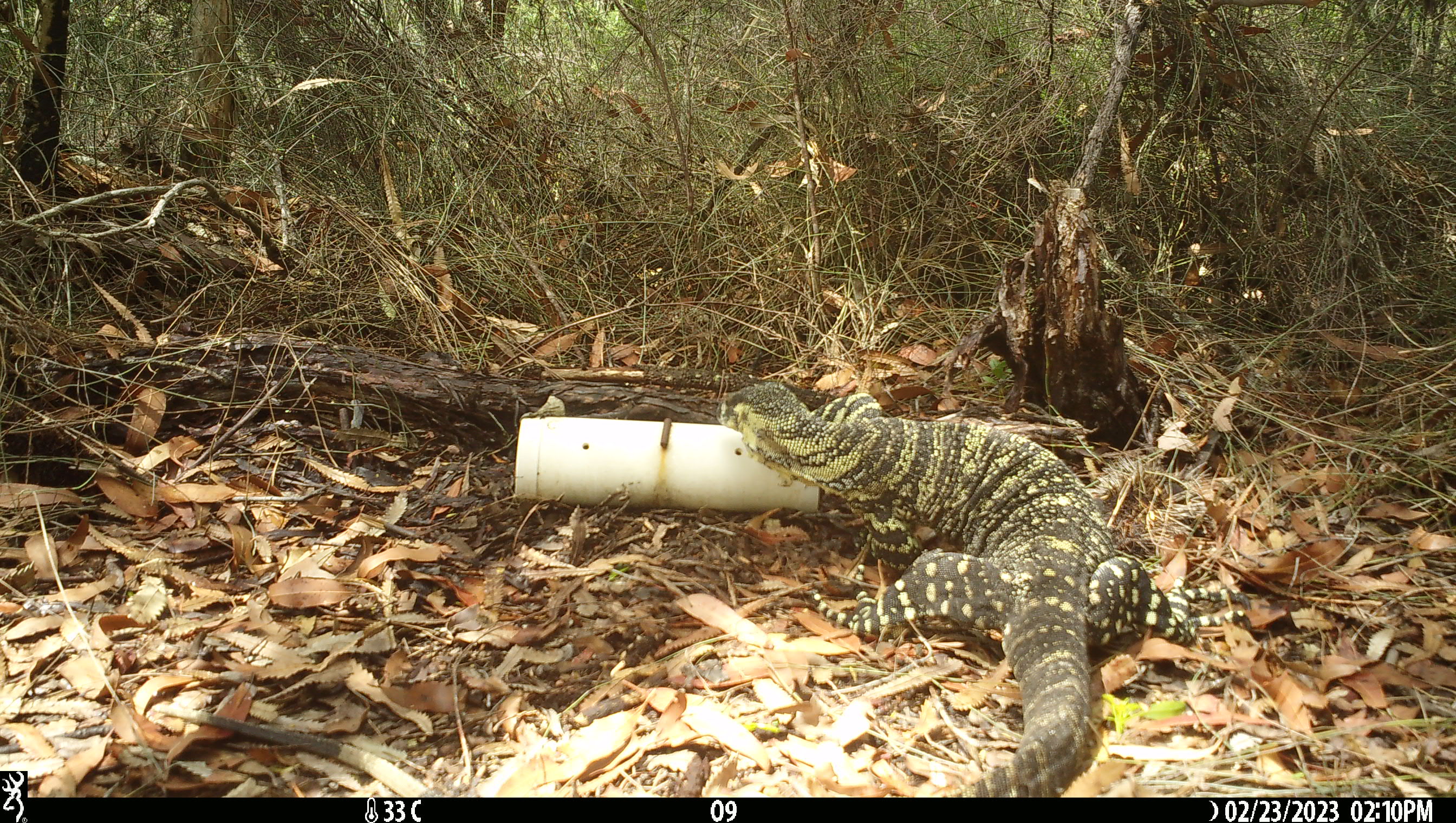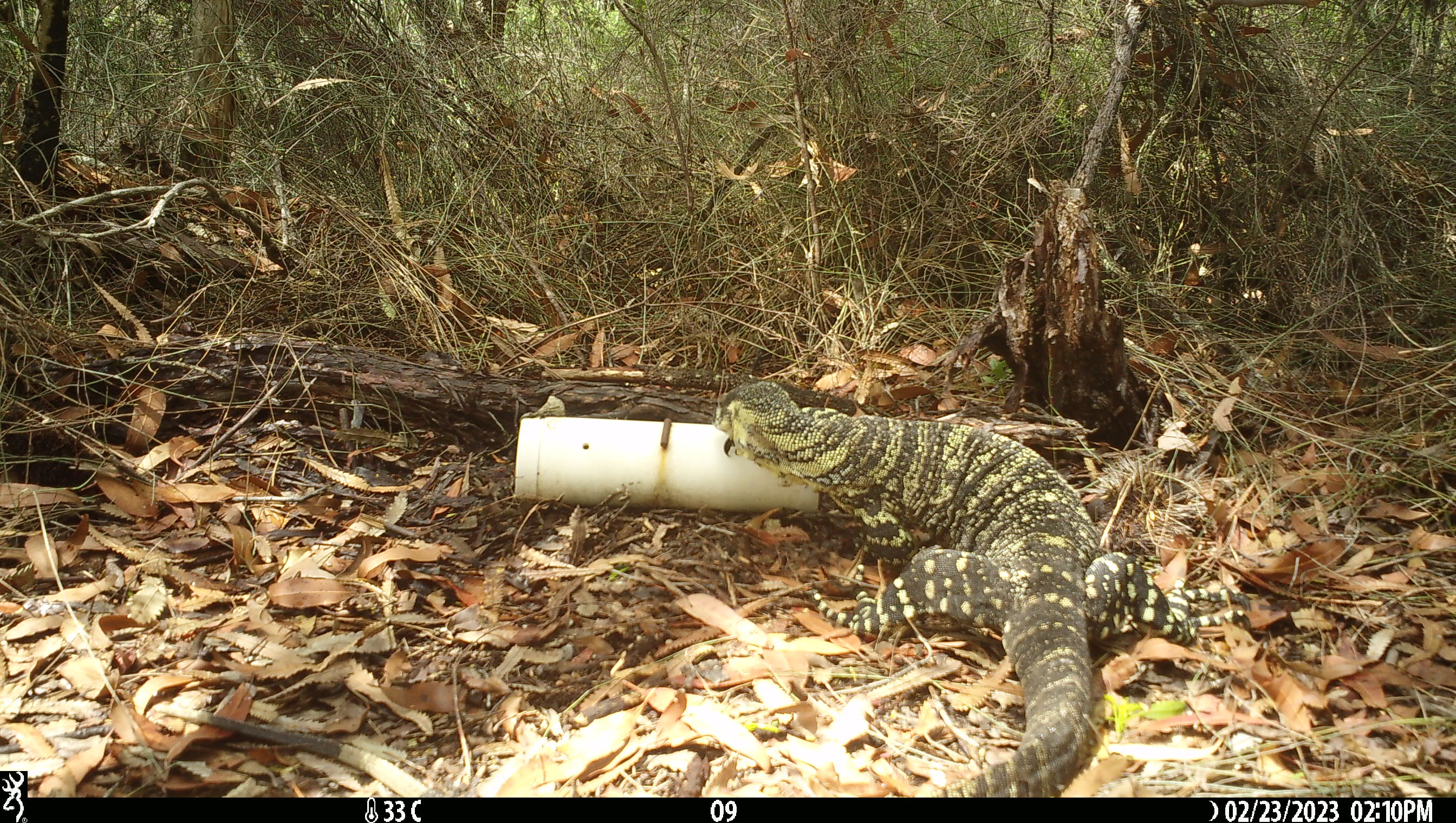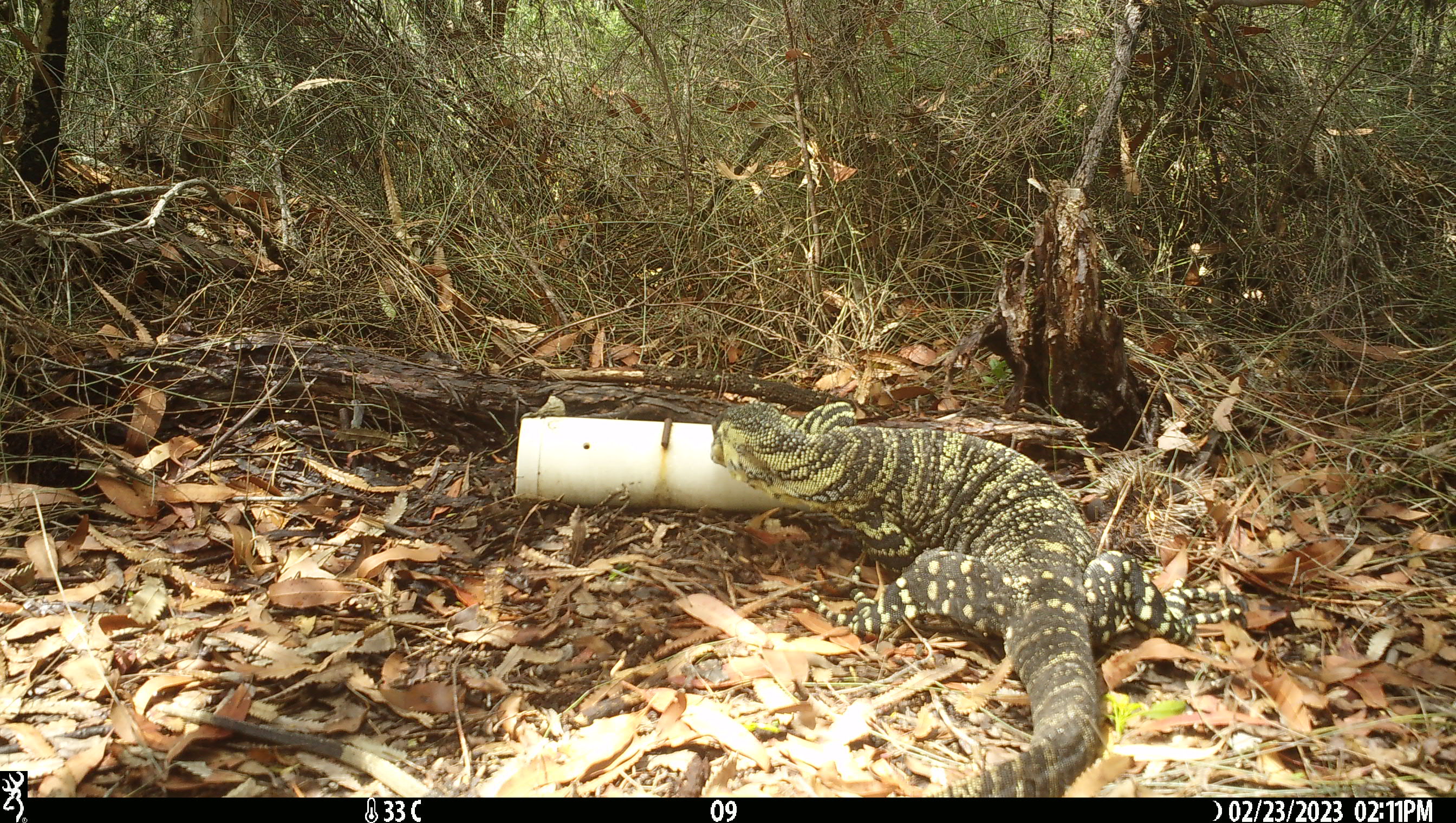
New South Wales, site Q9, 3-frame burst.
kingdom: Animalia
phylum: Chordata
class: Reptilia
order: Squamata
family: Varanidae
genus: Varanus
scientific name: Varanus varius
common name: lace monitor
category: goanna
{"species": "goanna (lace monitor) (Varanus varius)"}